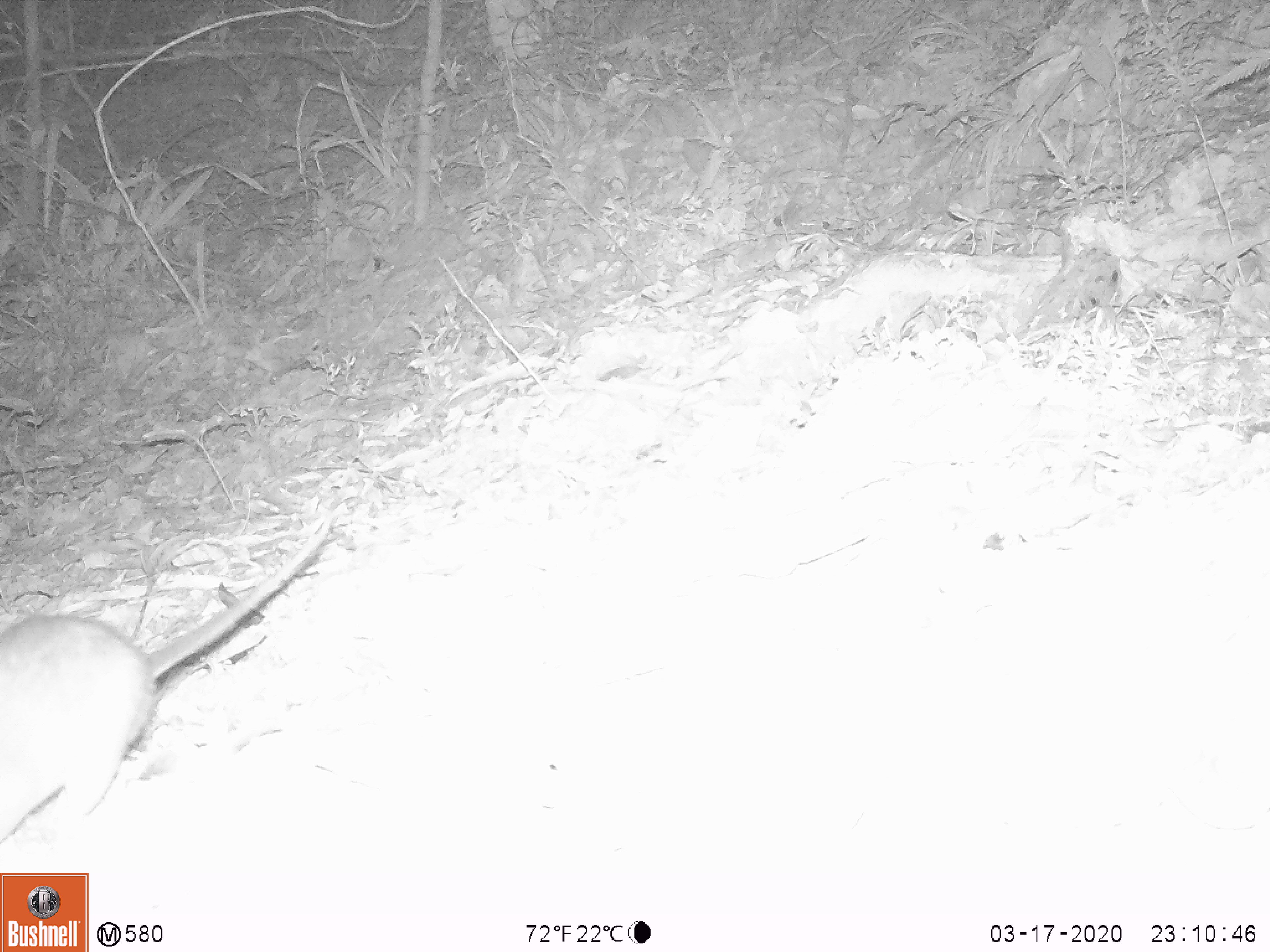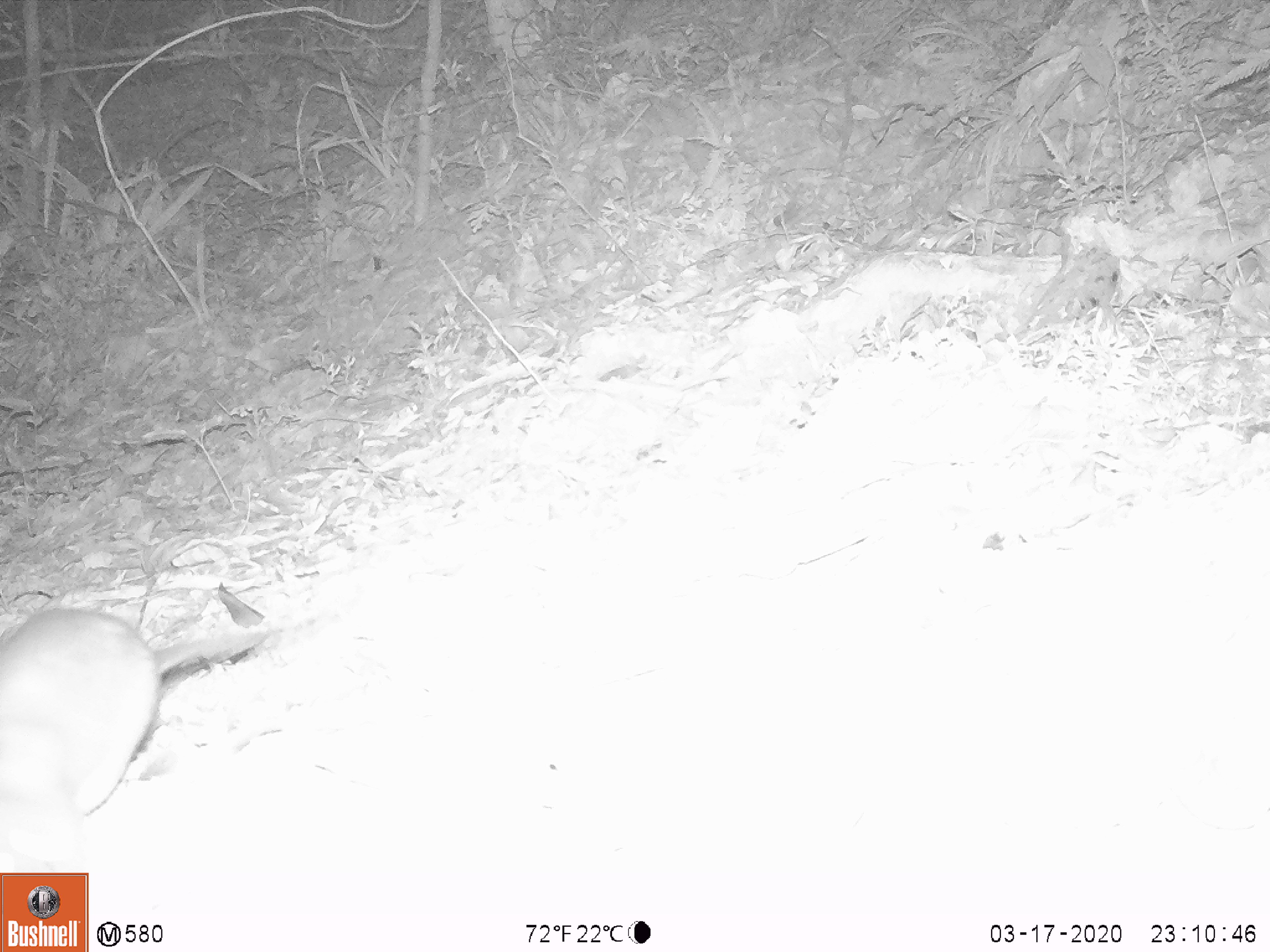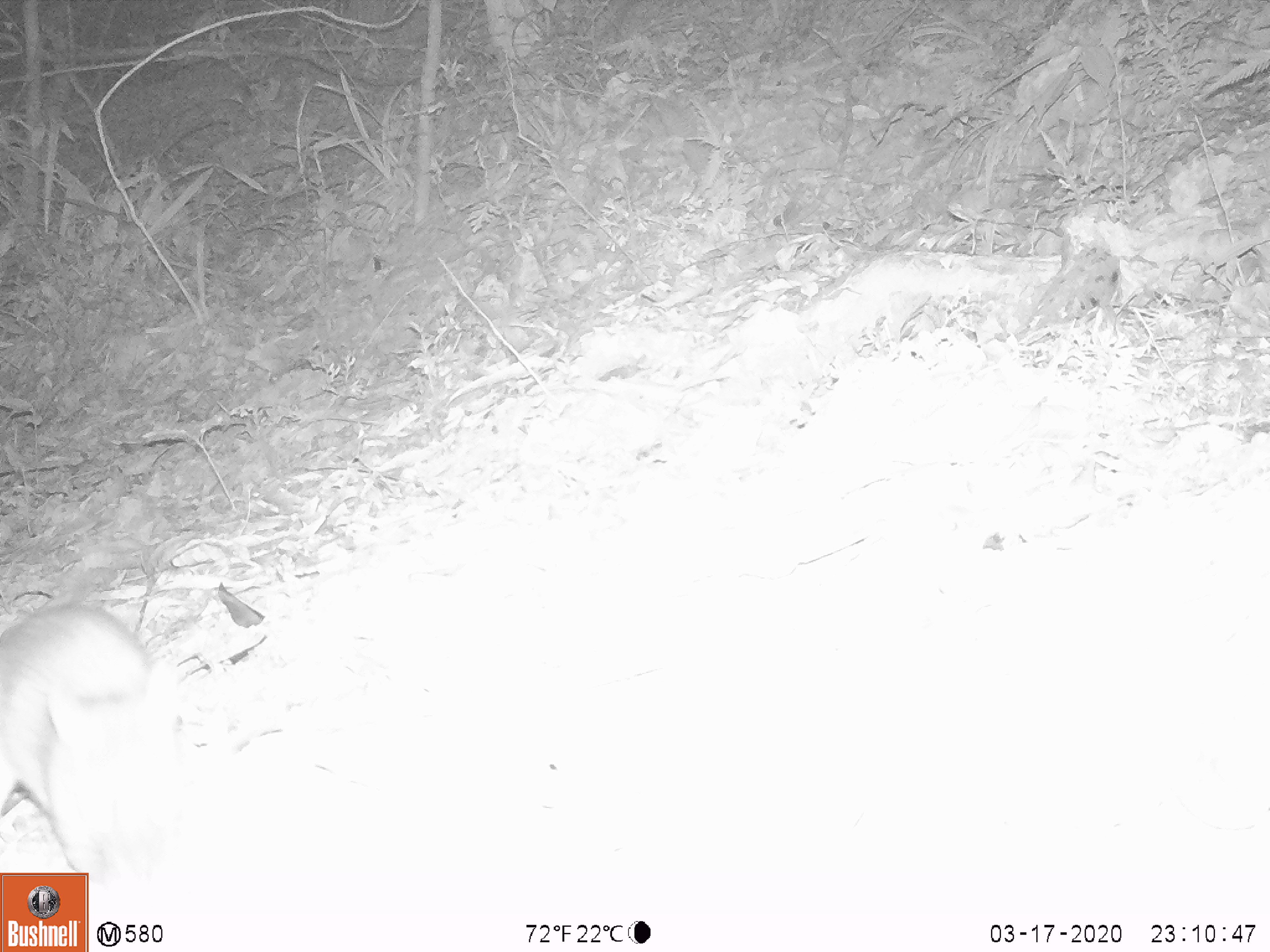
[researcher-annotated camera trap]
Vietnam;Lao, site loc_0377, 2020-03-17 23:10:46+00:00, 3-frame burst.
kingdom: Animalia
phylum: Chordata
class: Mammalia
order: Rodentia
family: Muridae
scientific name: Muridae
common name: old-world mice and rats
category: unidentified murid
Unidentified murid (old-world mice and rats) (Muridae). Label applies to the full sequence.